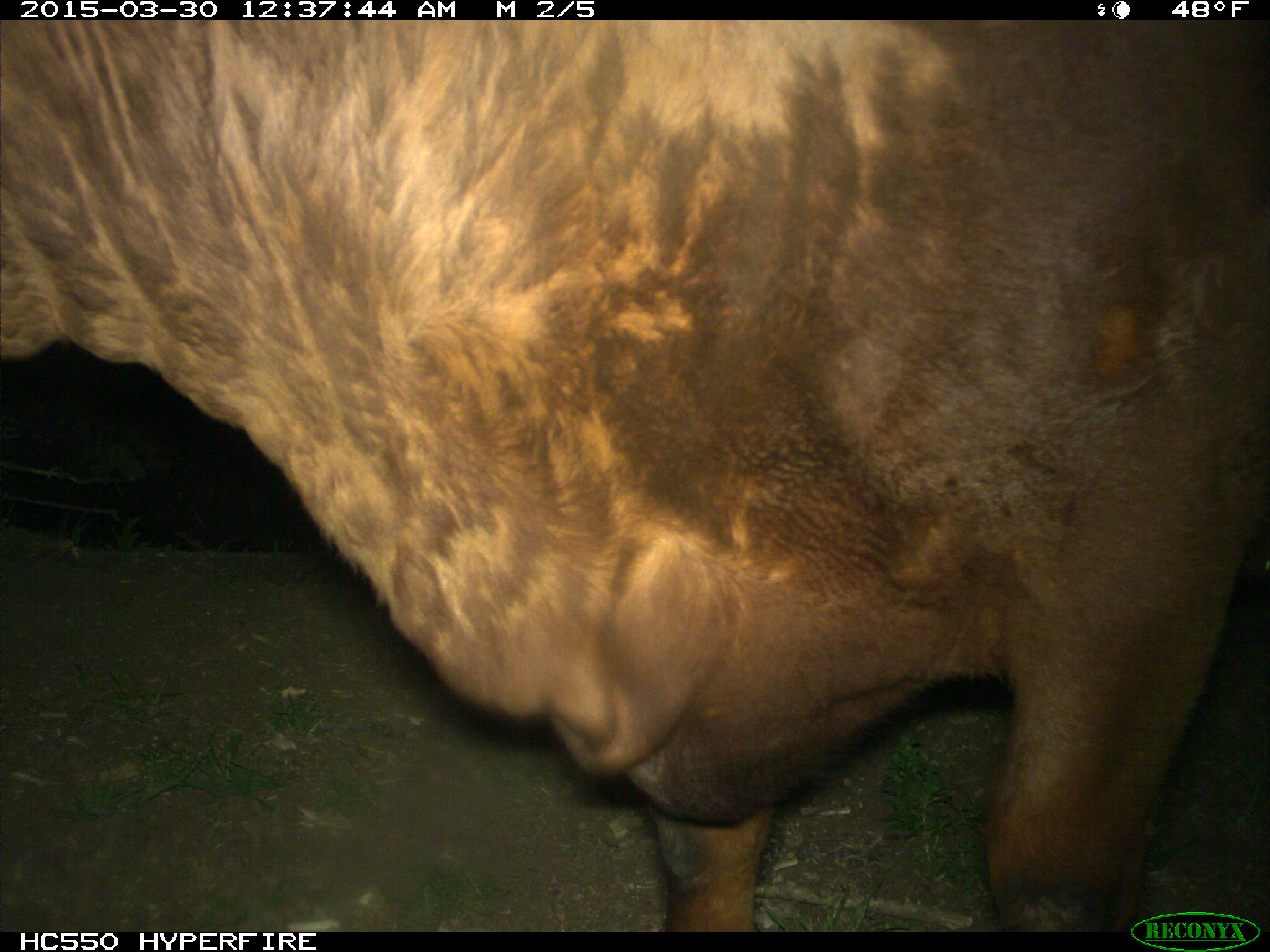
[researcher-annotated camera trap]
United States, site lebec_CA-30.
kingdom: Animalia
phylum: Chordata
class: Mammalia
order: Artiodactyla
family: Bovidae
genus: Bos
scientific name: Bos taurus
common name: domestic cow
Bos taurus (domestic cow).